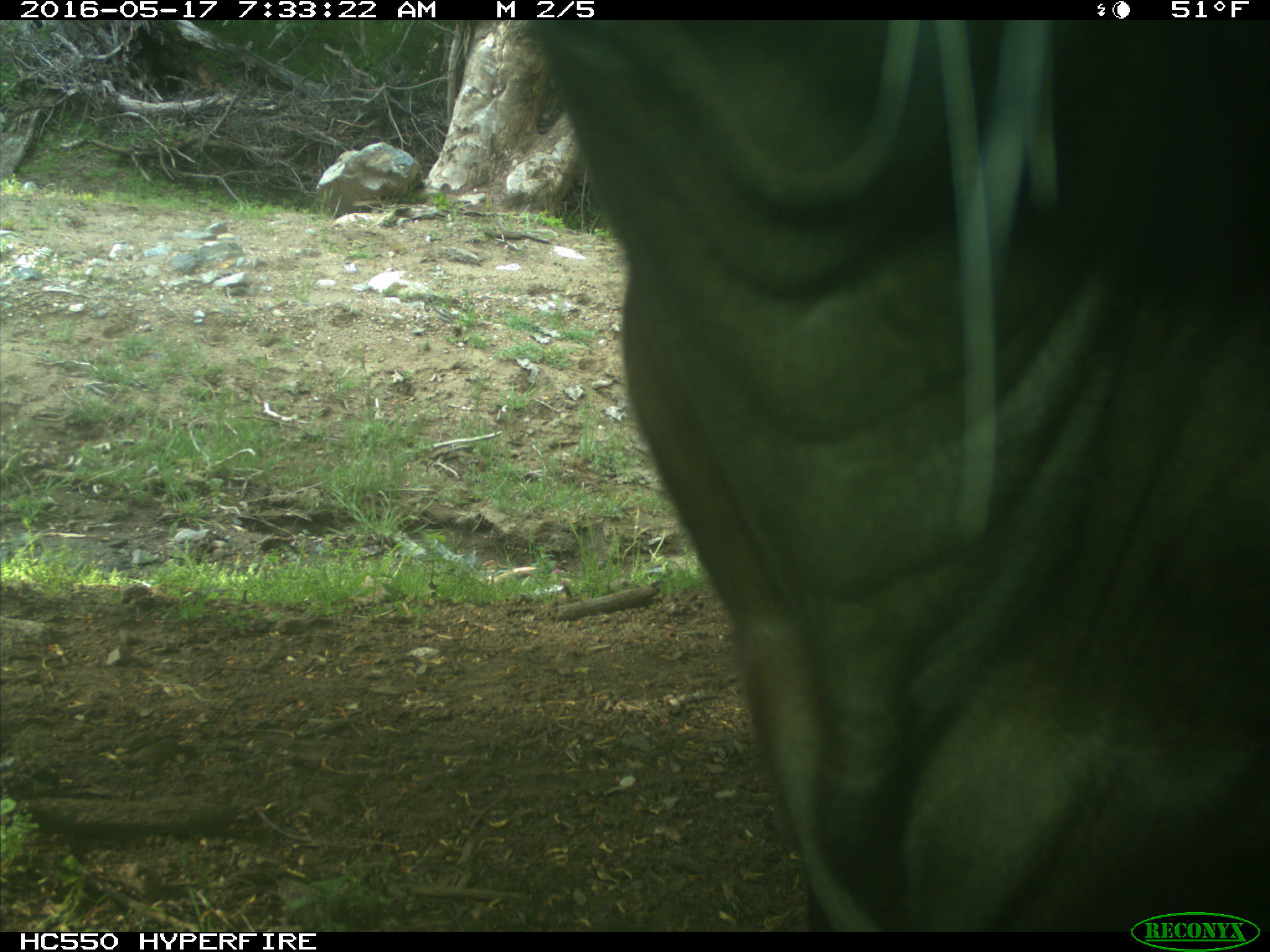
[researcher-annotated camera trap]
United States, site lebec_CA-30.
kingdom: Animalia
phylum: Chordata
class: Mammalia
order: Artiodactyla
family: Bovidae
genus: Bos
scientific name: Bos taurus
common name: domestic cow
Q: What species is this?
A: Bos taurus (domestic cow).